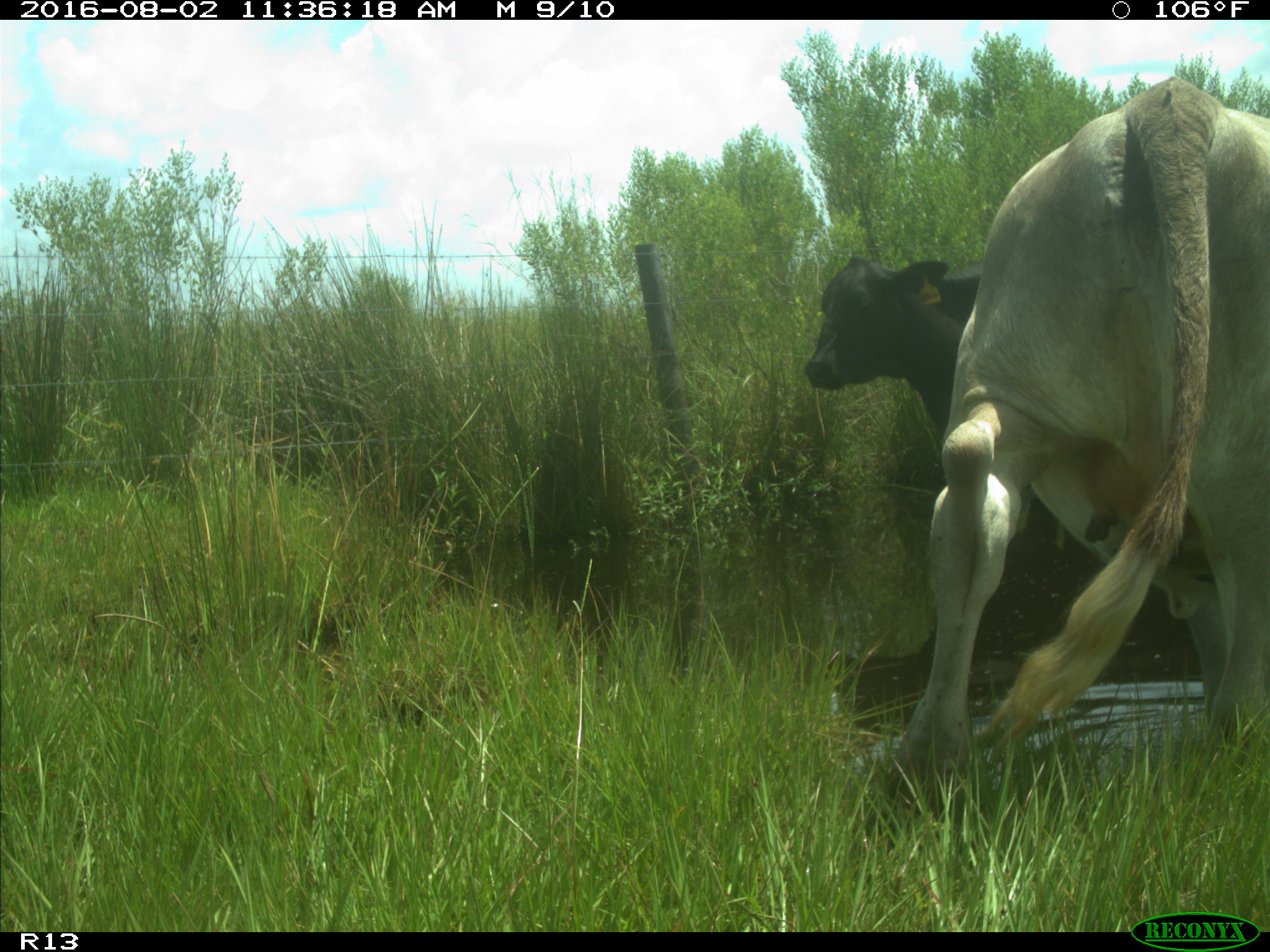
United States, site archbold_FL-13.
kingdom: Animalia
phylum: Chordata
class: Mammalia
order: Artiodactyla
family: Bovidae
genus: Bos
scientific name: Bos taurus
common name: domestic cow